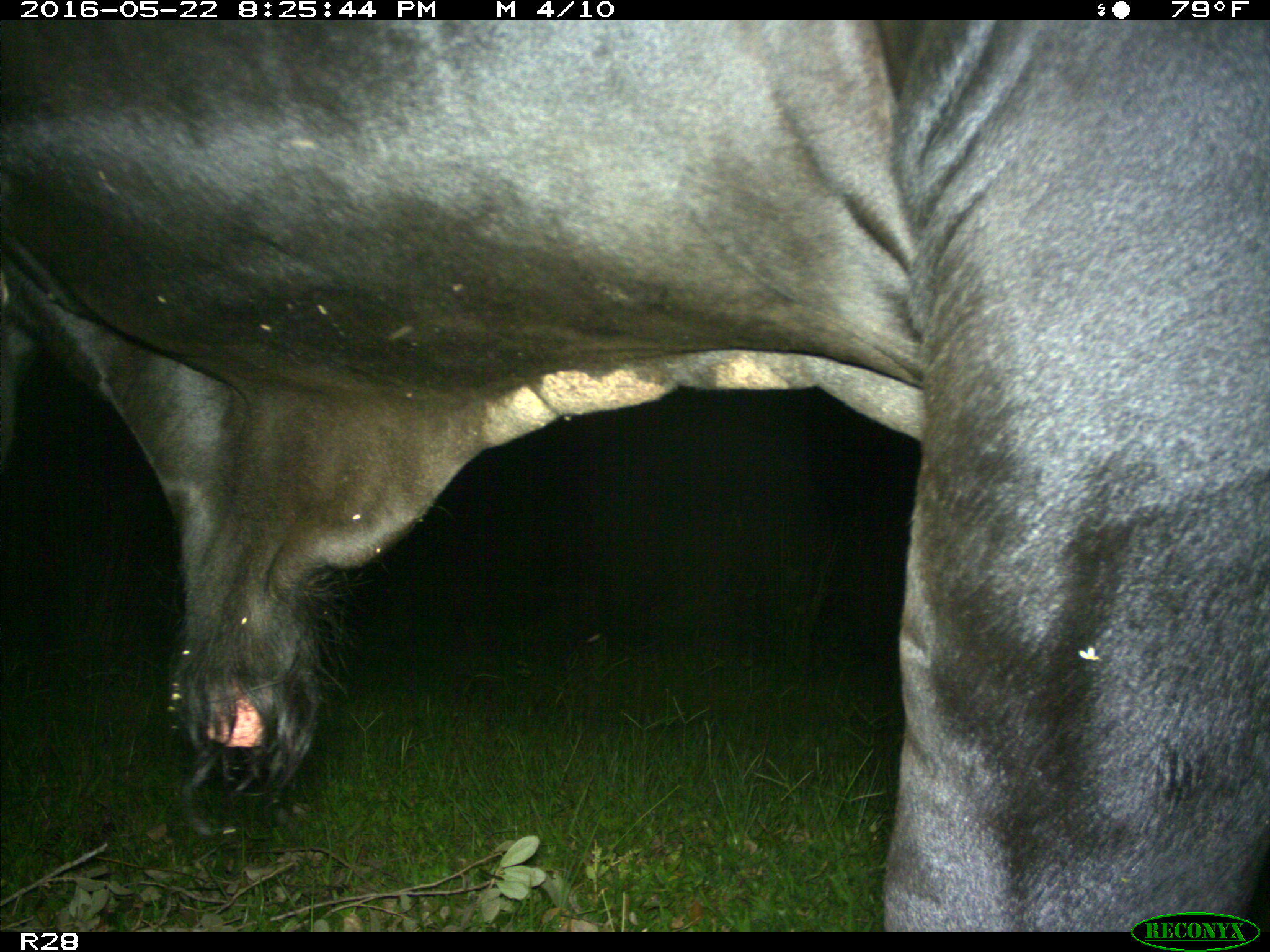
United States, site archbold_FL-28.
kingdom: Animalia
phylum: Chordata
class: Mammalia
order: Artiodactyla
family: Bovidae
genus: Bos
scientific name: Bos taurus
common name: domestic cow